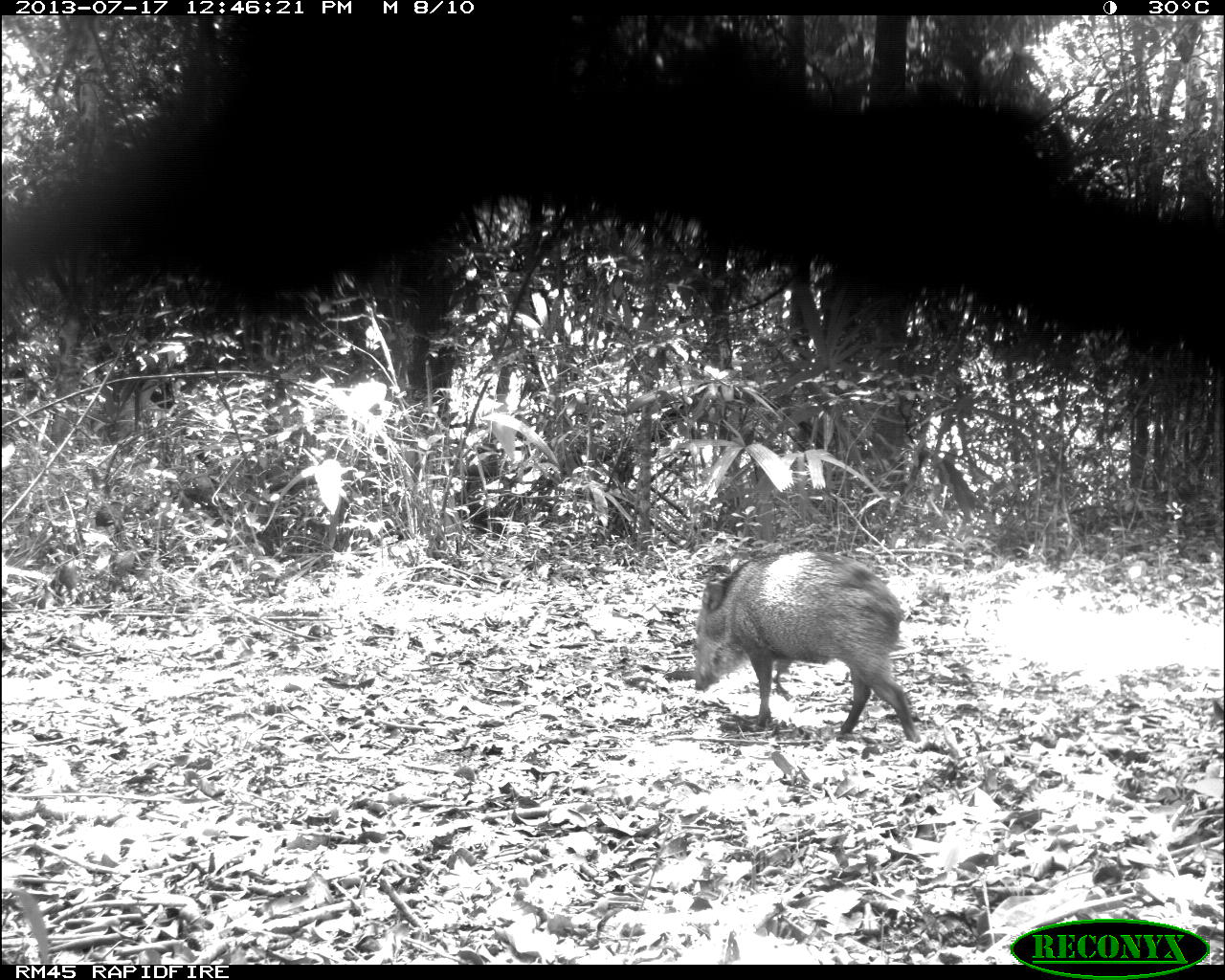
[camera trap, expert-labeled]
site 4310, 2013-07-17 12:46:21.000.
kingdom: Animalia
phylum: Chordata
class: Mammalia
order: Artiodactyla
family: Tayassuidae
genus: Pecari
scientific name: Pecari tajacu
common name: collared peccary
Pecari tajacu (collared peccary), count 6.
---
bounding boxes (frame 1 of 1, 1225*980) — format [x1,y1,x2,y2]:
pecari tajacu: [691,549,920,742]